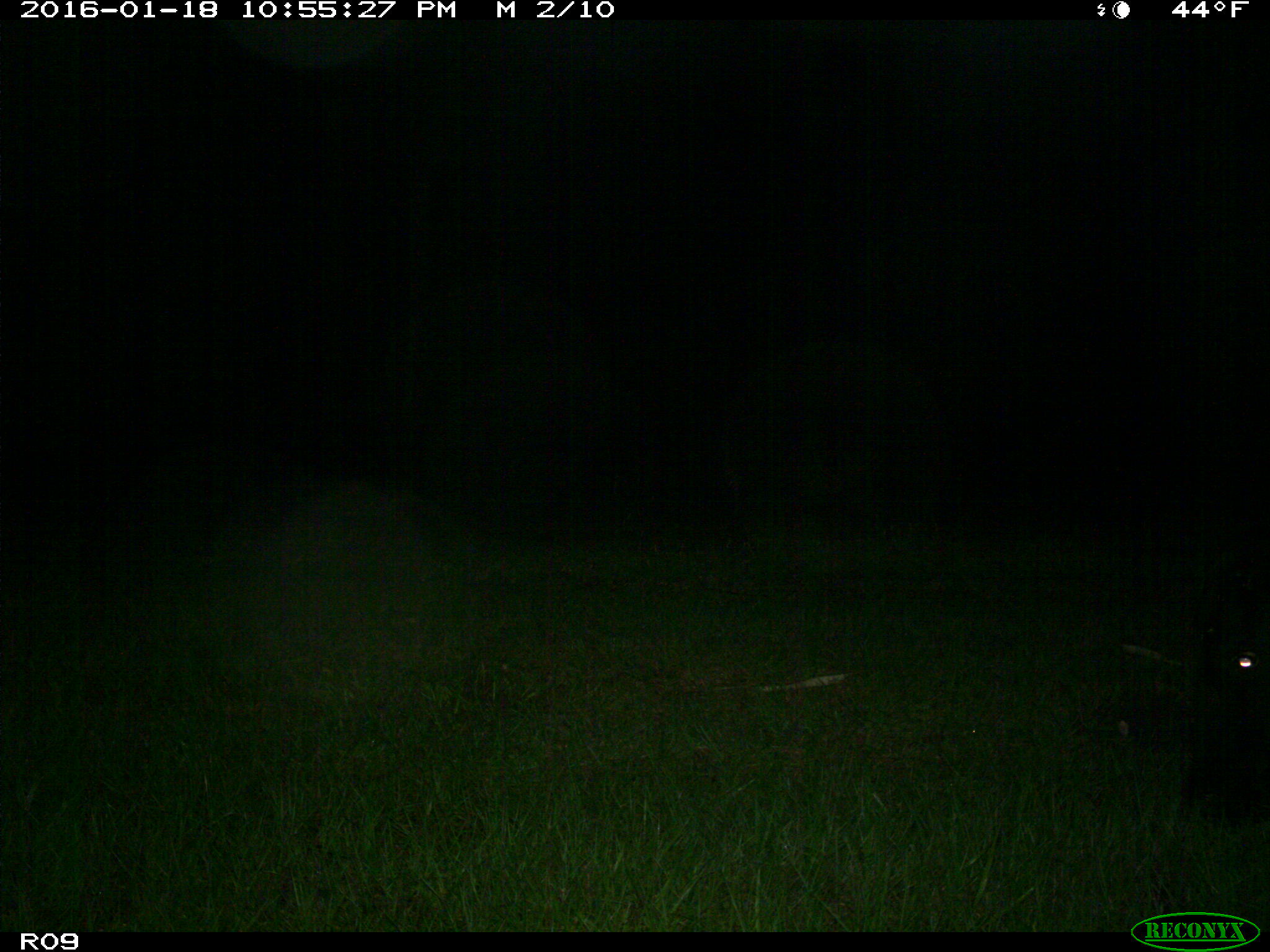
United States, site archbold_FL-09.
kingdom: Animalia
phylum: Chordata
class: Mammalia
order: Artiodactyla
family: Bovidae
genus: Bos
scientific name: Bos taurus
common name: domestic cow